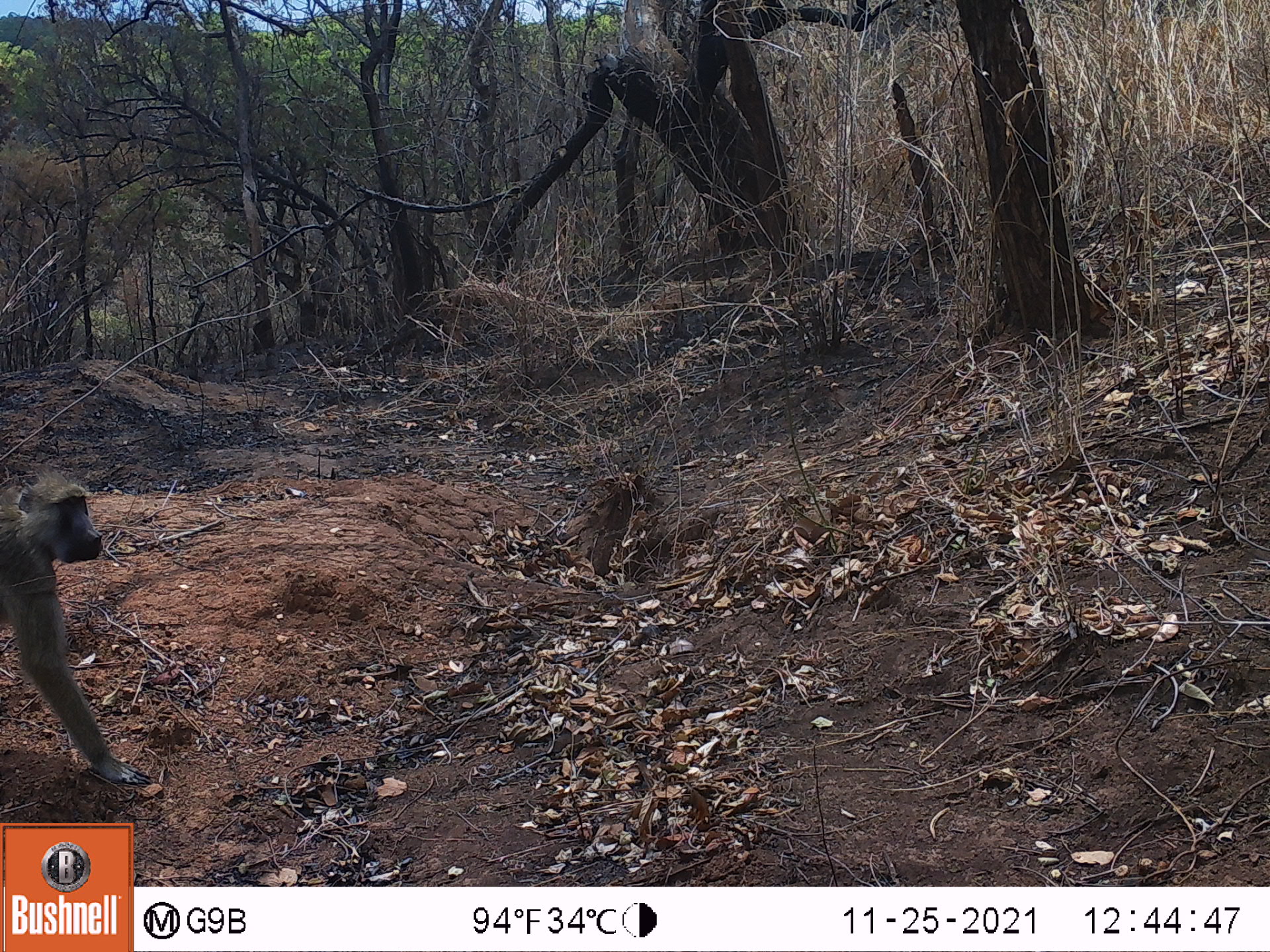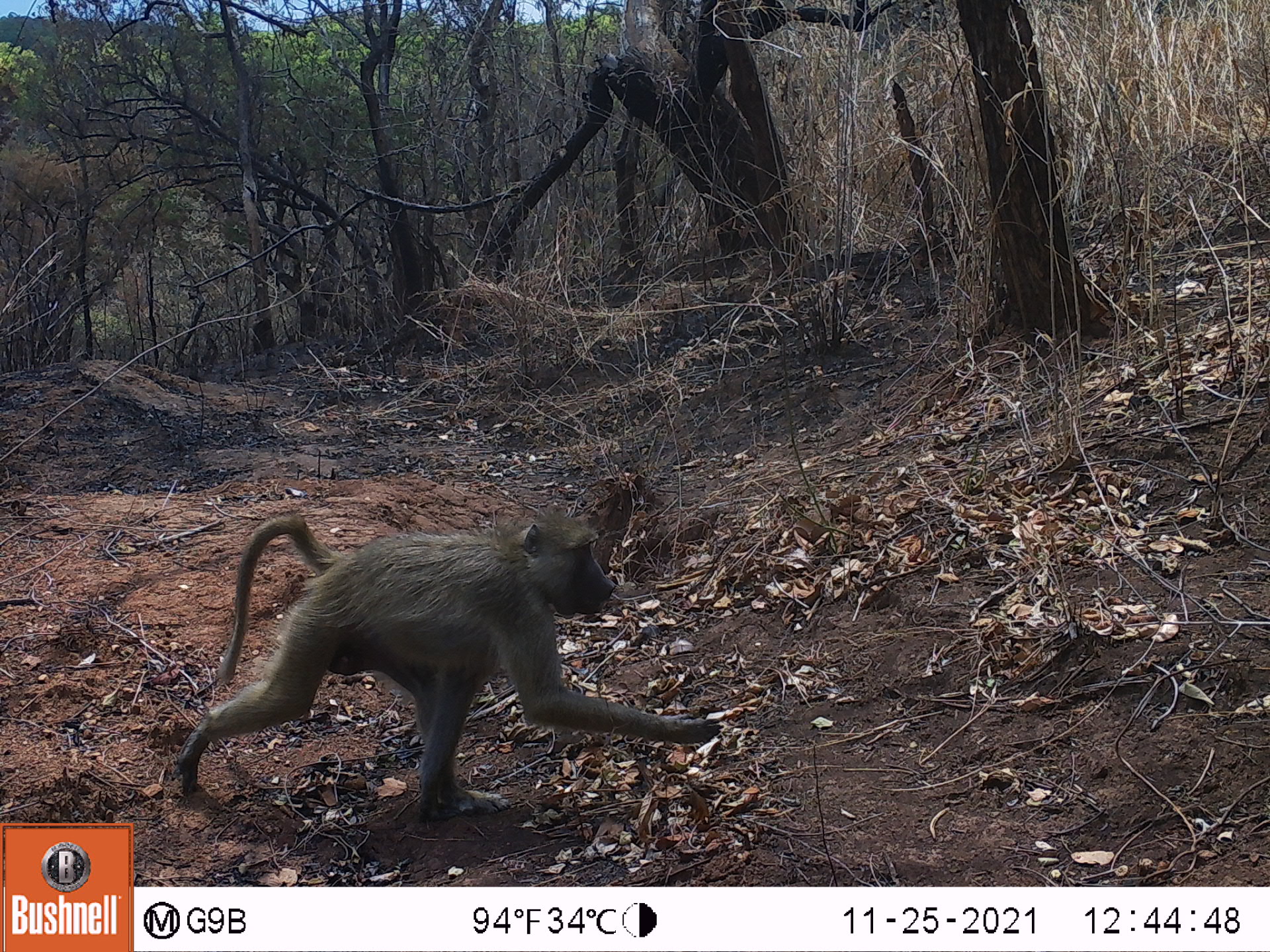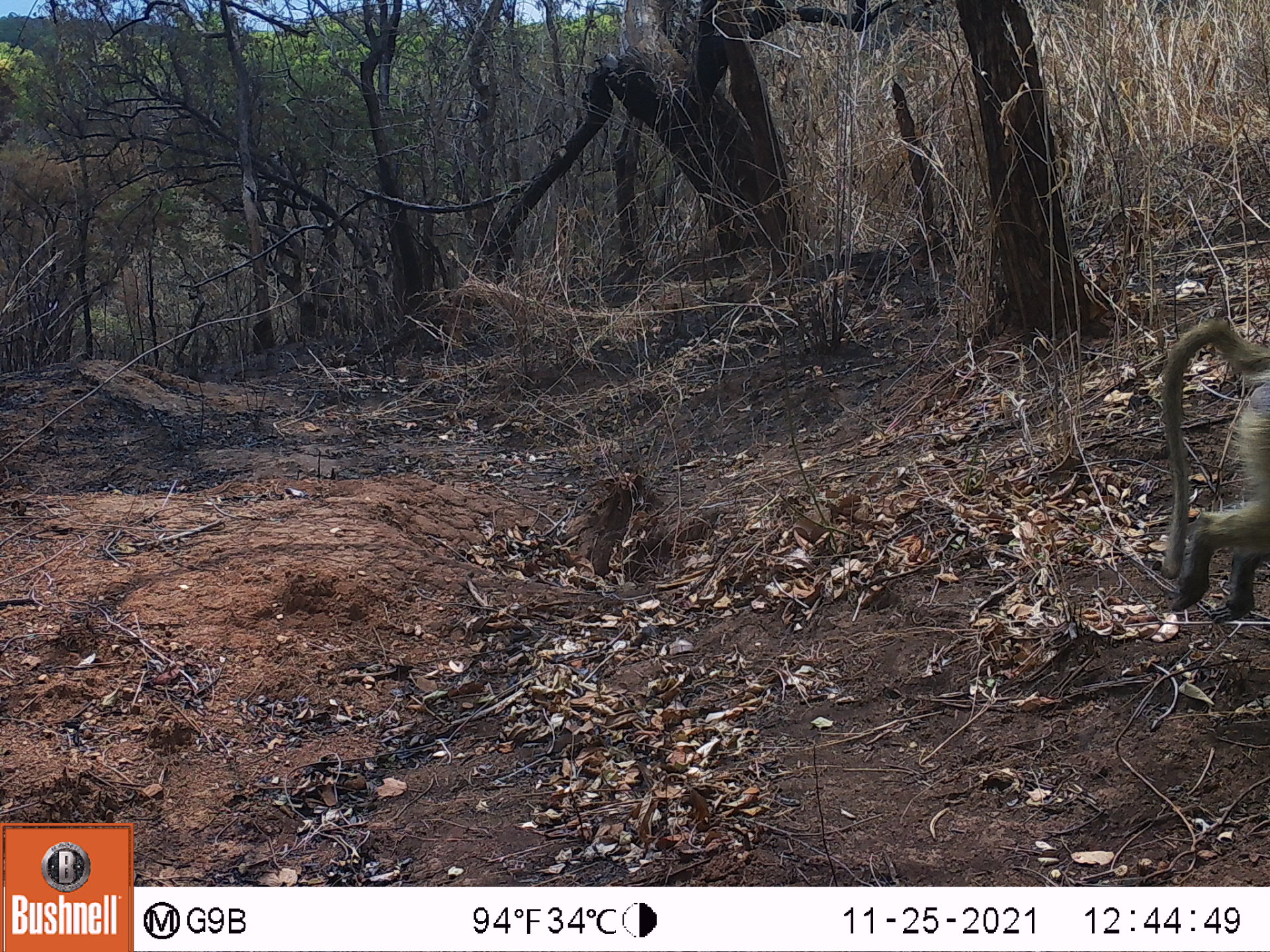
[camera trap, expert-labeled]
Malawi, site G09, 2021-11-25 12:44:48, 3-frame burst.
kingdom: Animalia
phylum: Chordata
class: Mammalia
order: Primates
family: Cercopithecidae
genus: Papio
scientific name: Papio cynocephalus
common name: yellow baboon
Yellow baboon (Papio cynocephalus), count 1.